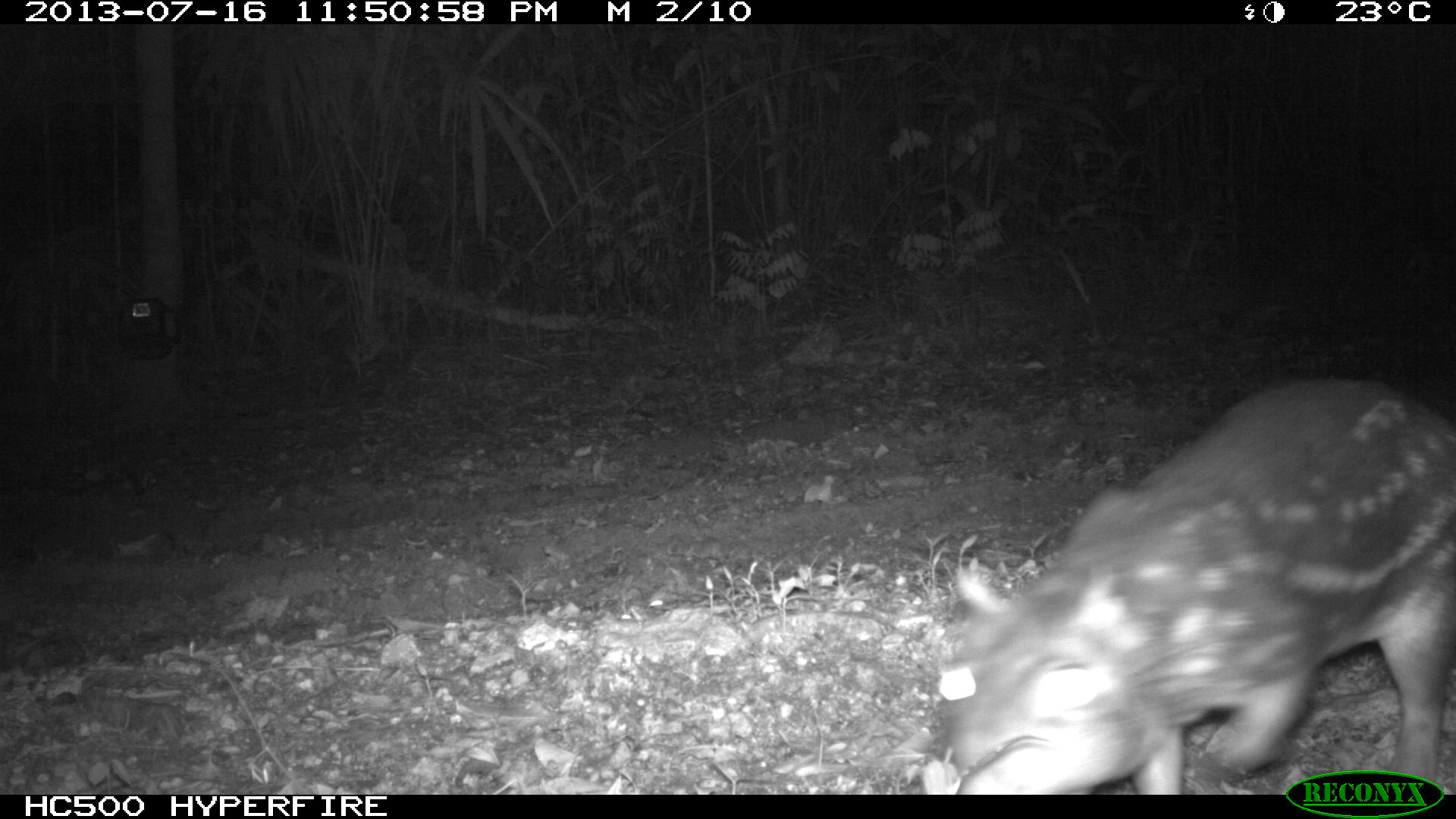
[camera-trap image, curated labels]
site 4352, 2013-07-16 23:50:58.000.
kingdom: Animalia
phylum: Chordata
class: Mammalia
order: Rodentia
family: Cuniculidae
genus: Cuniculus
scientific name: Cuniculus paca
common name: lowland paca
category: agouti paca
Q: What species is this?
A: Agouti paca (lowland paca) (Cuniculus paca).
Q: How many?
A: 1.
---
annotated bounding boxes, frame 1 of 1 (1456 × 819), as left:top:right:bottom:
agouti paca: 940:377:1456:792